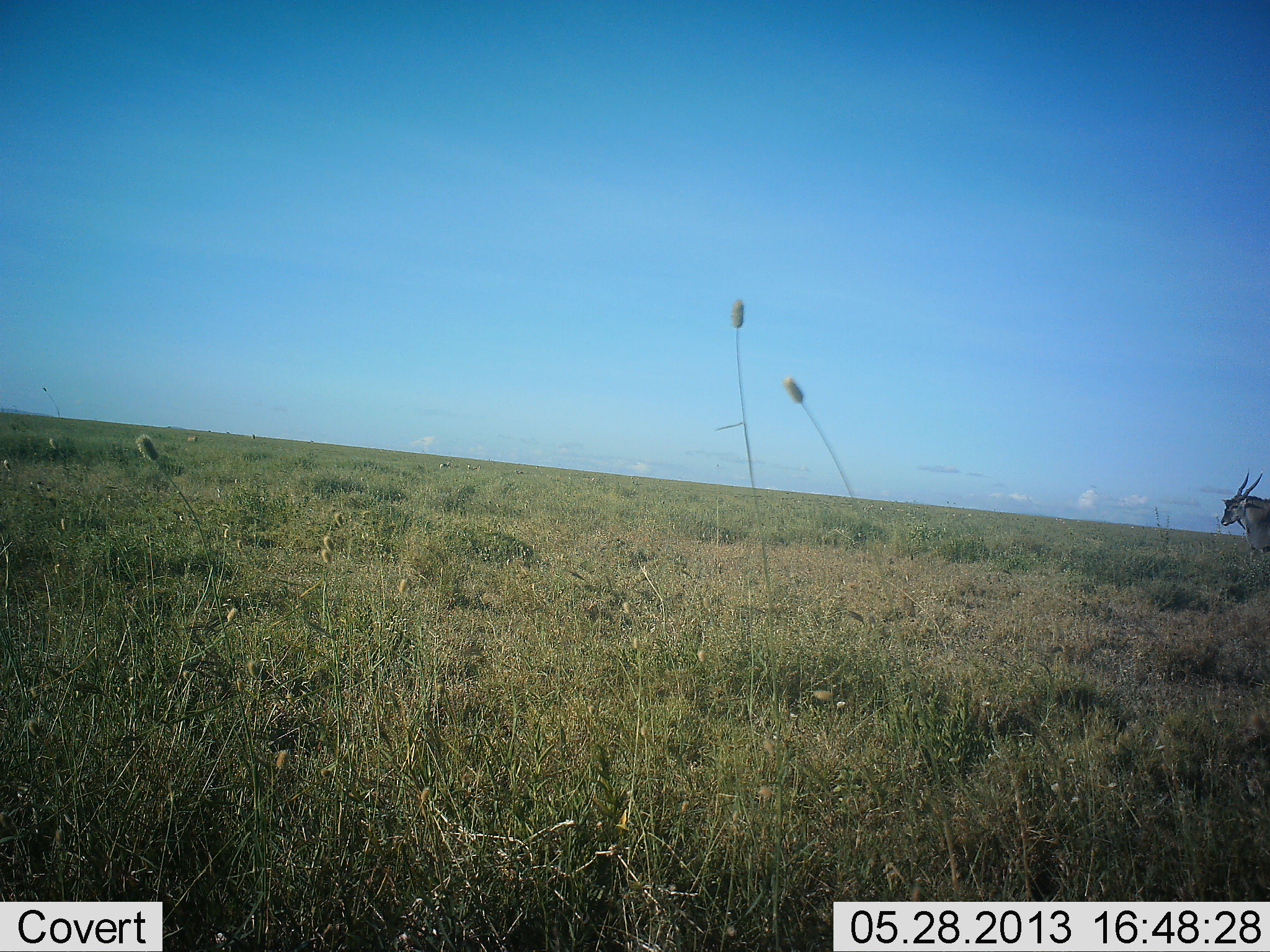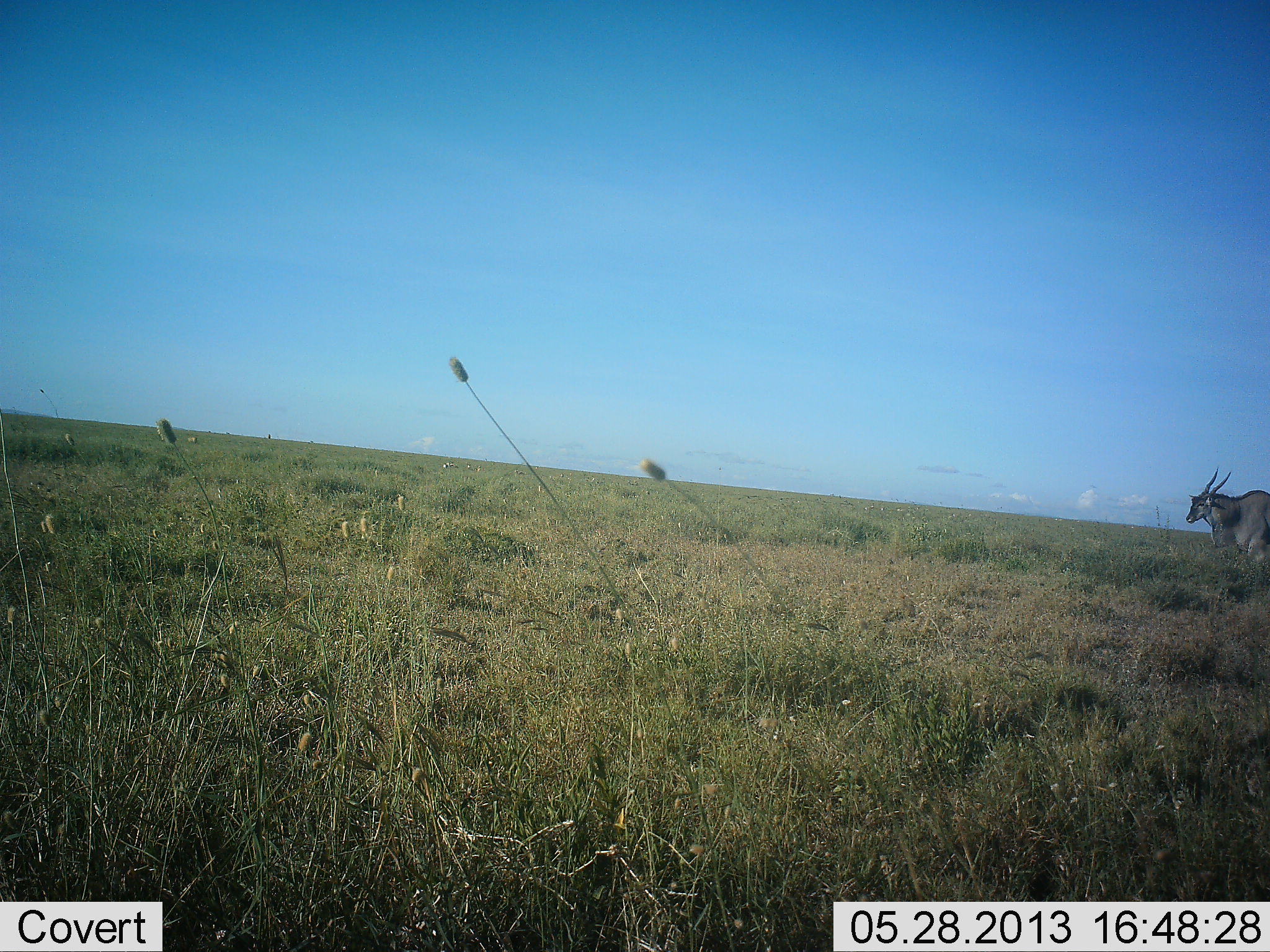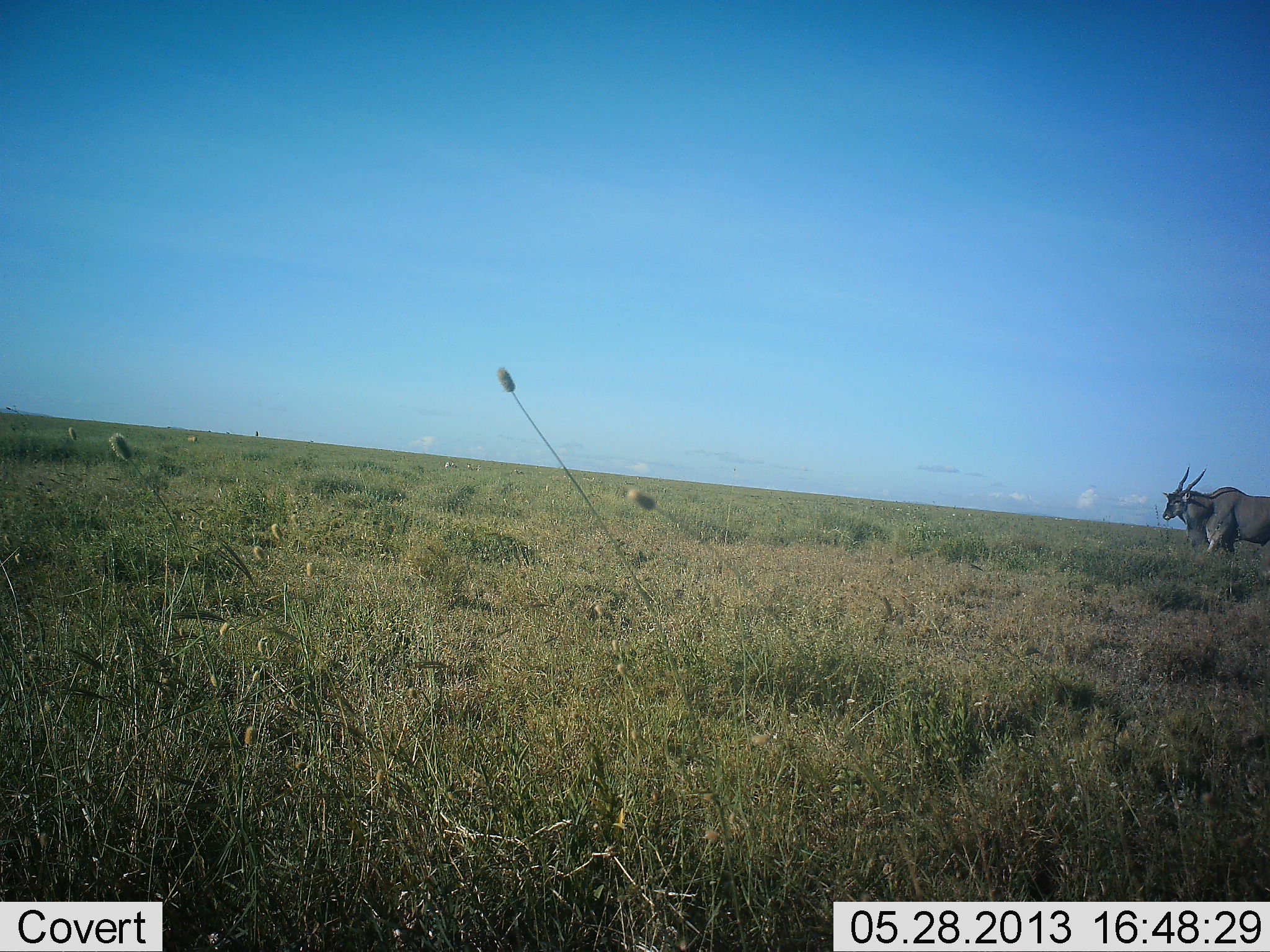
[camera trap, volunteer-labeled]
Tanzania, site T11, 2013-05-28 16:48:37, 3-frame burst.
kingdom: Animalia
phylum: Chordata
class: Mammalia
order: Artiodactyla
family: Bovidae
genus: Tragelaphus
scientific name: Tragelaphus oryx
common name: eland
Eland (Tragelaphus oryx), count 1. Behavior (volunteer vote fractions): standing 17%, resting 0%, moving 87%, interacting 0%. Young present (vote fraction): 0%. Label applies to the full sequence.